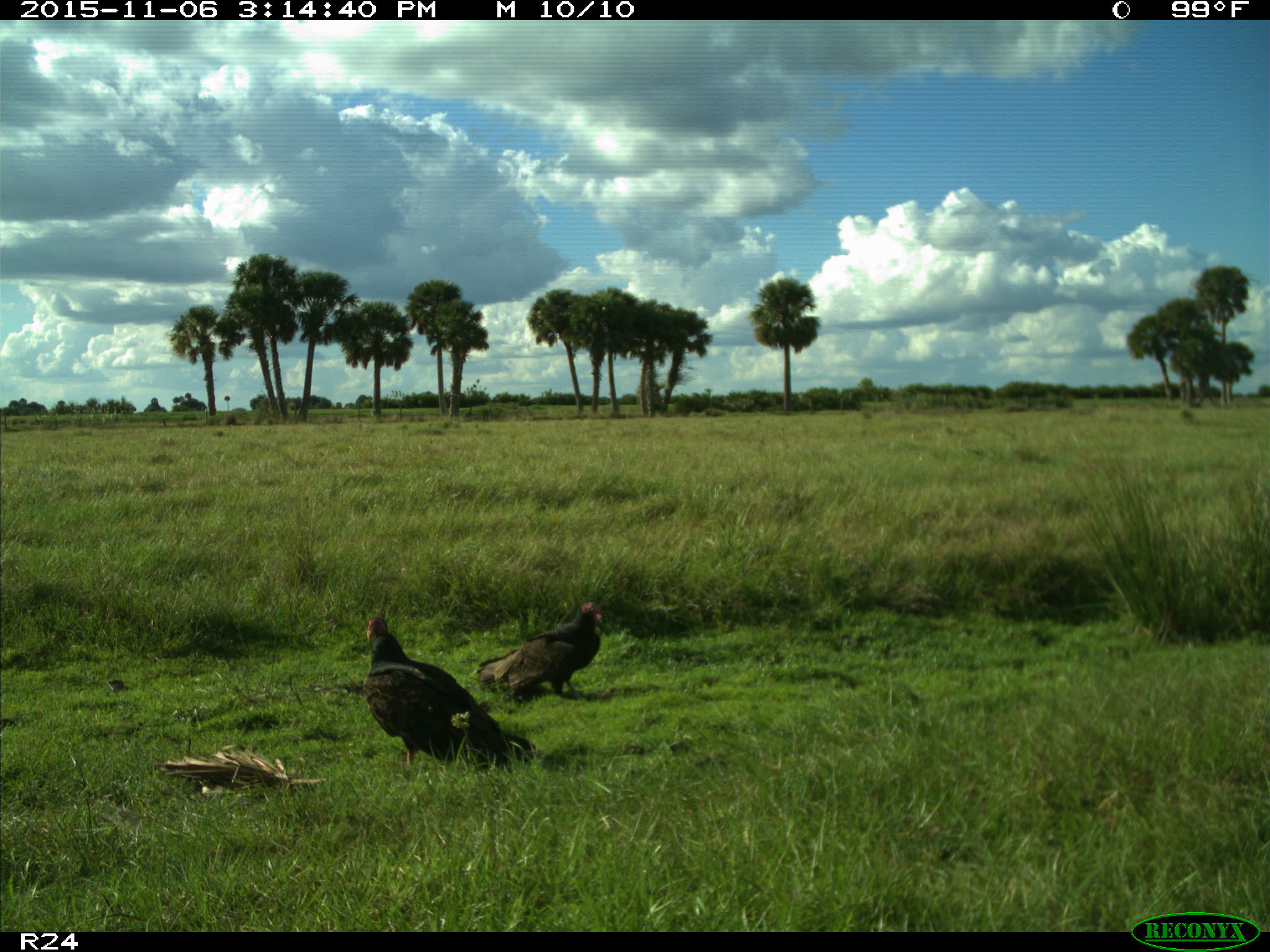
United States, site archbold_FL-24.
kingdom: Animalia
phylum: Chordata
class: Aves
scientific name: Aves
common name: birds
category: unidentified bird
Unidentified bird (birds) (Aves).